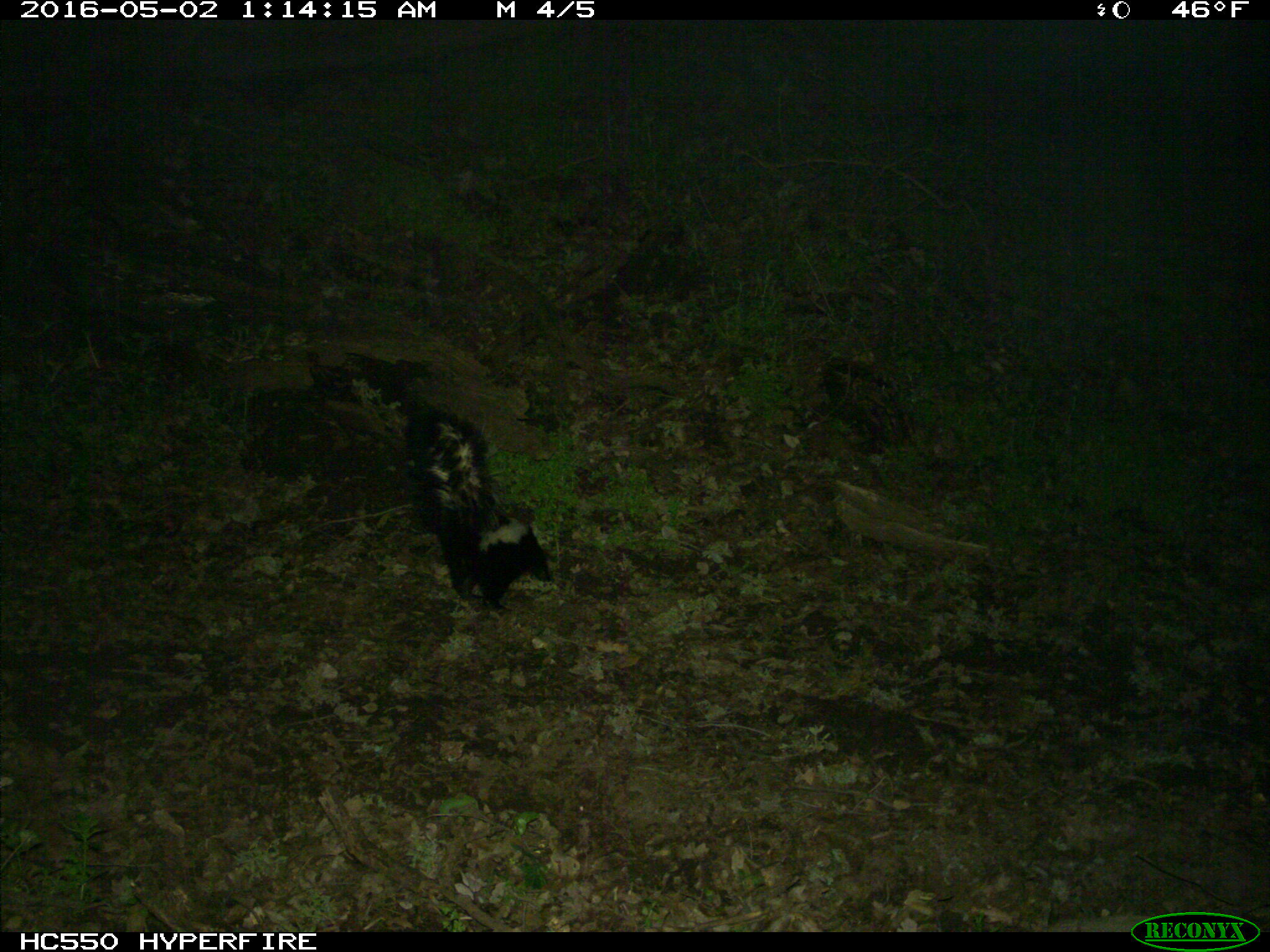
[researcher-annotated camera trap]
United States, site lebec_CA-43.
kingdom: Animalia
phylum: Chordata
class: Mammalia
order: Carnivora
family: Mephitidae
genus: Mephitis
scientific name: Mephitis mephitis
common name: striped skunk